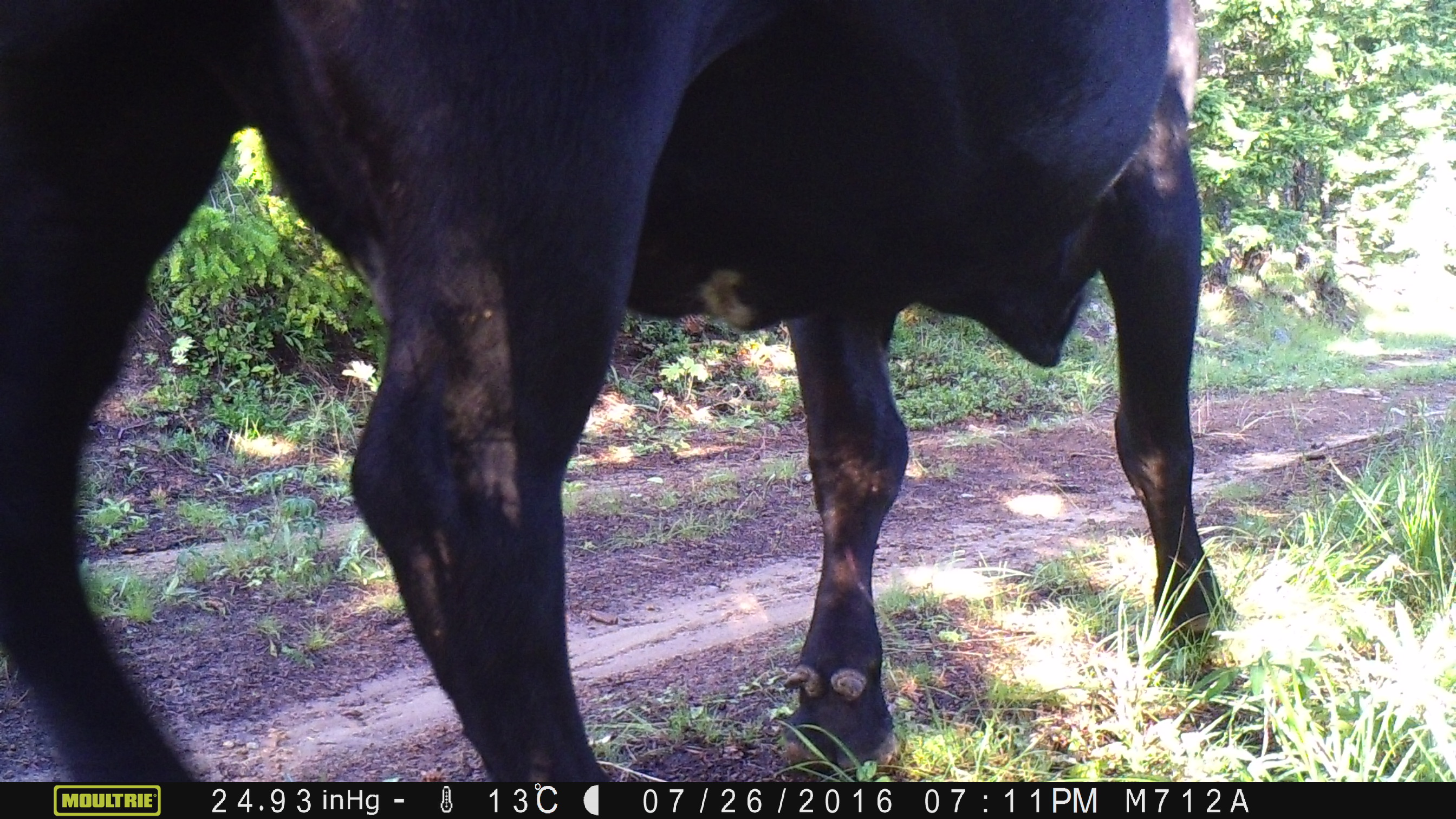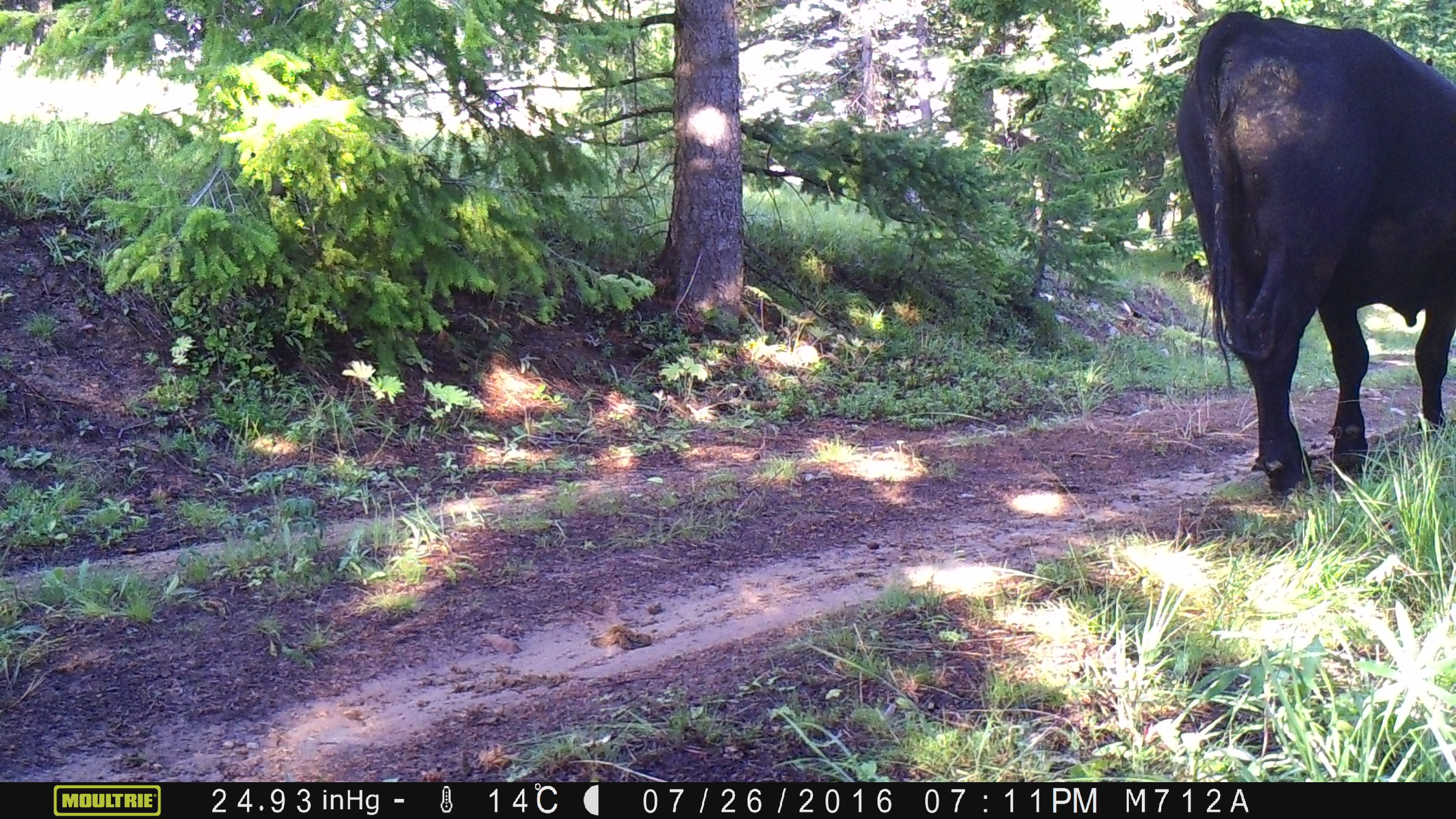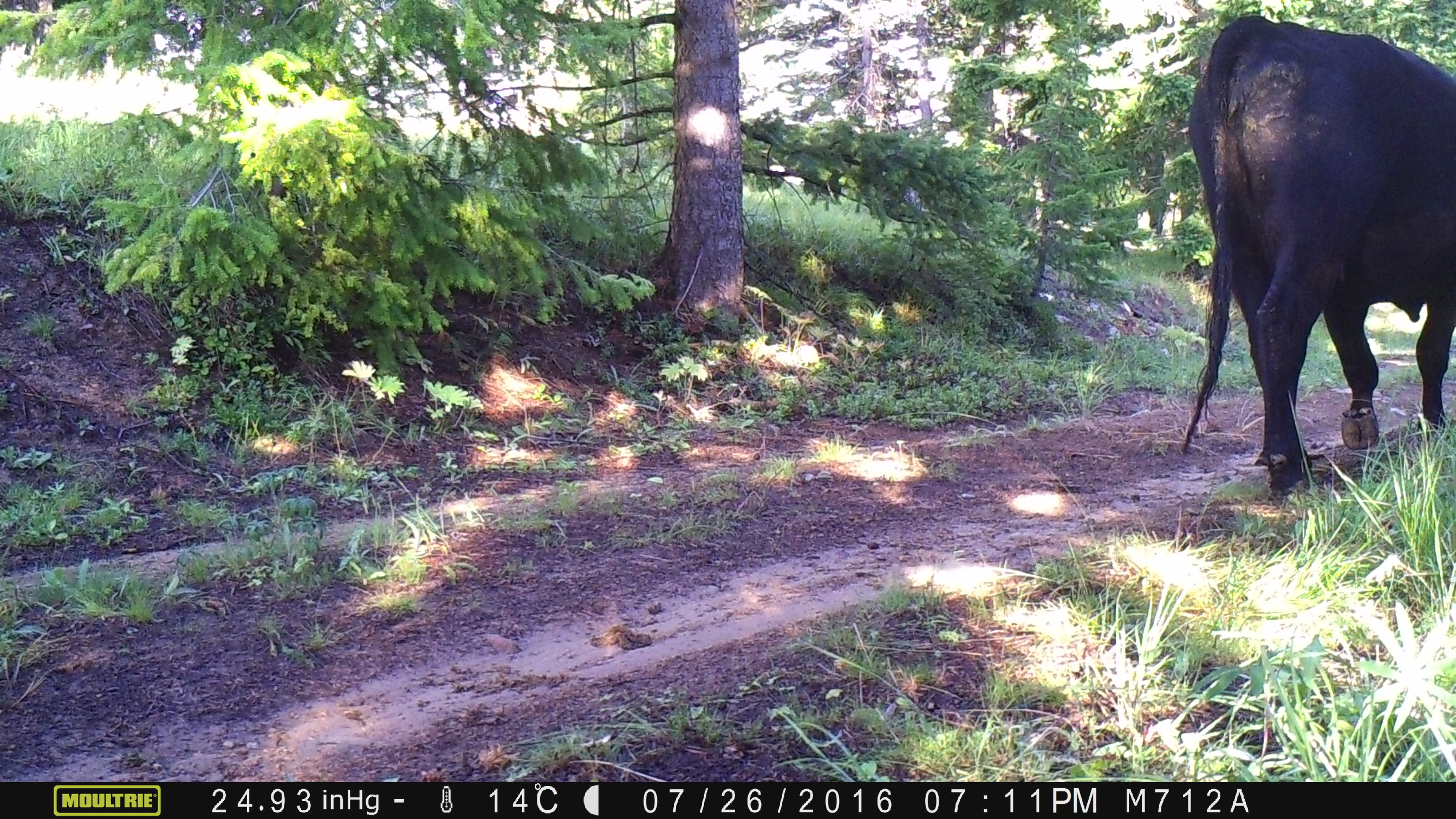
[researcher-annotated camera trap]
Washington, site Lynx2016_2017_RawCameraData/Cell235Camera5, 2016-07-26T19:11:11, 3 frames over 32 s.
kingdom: Animalia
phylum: Chordata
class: Mammalia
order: Artiodactyla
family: Bovidae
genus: Bos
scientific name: Bos taurus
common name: domestic cattle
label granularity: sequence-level